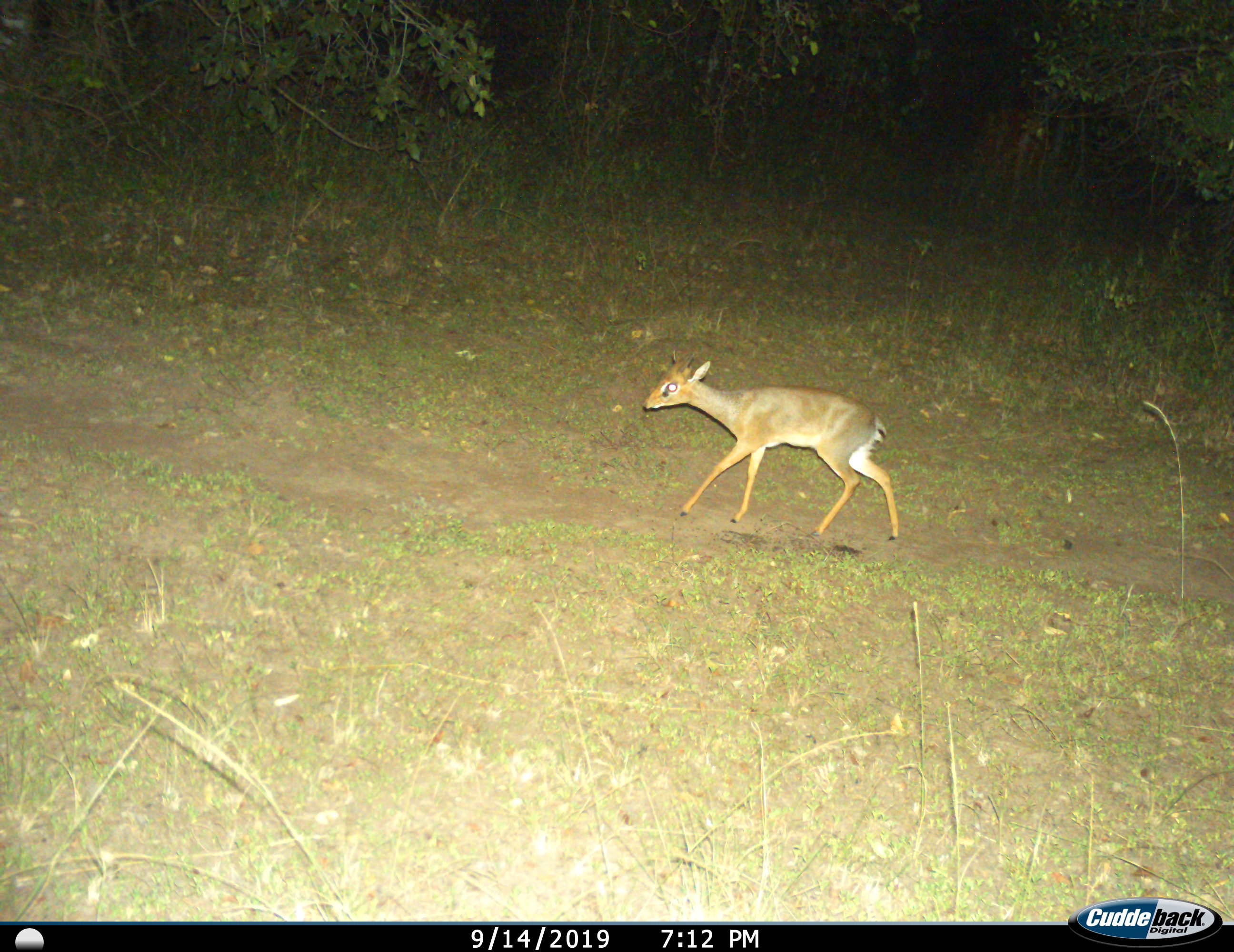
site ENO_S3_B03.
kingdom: Animalia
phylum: Chordata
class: Mammalia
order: Artiodactyla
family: Bovidae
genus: Madoqua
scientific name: Madoqua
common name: dik-dik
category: dikdik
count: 1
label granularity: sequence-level